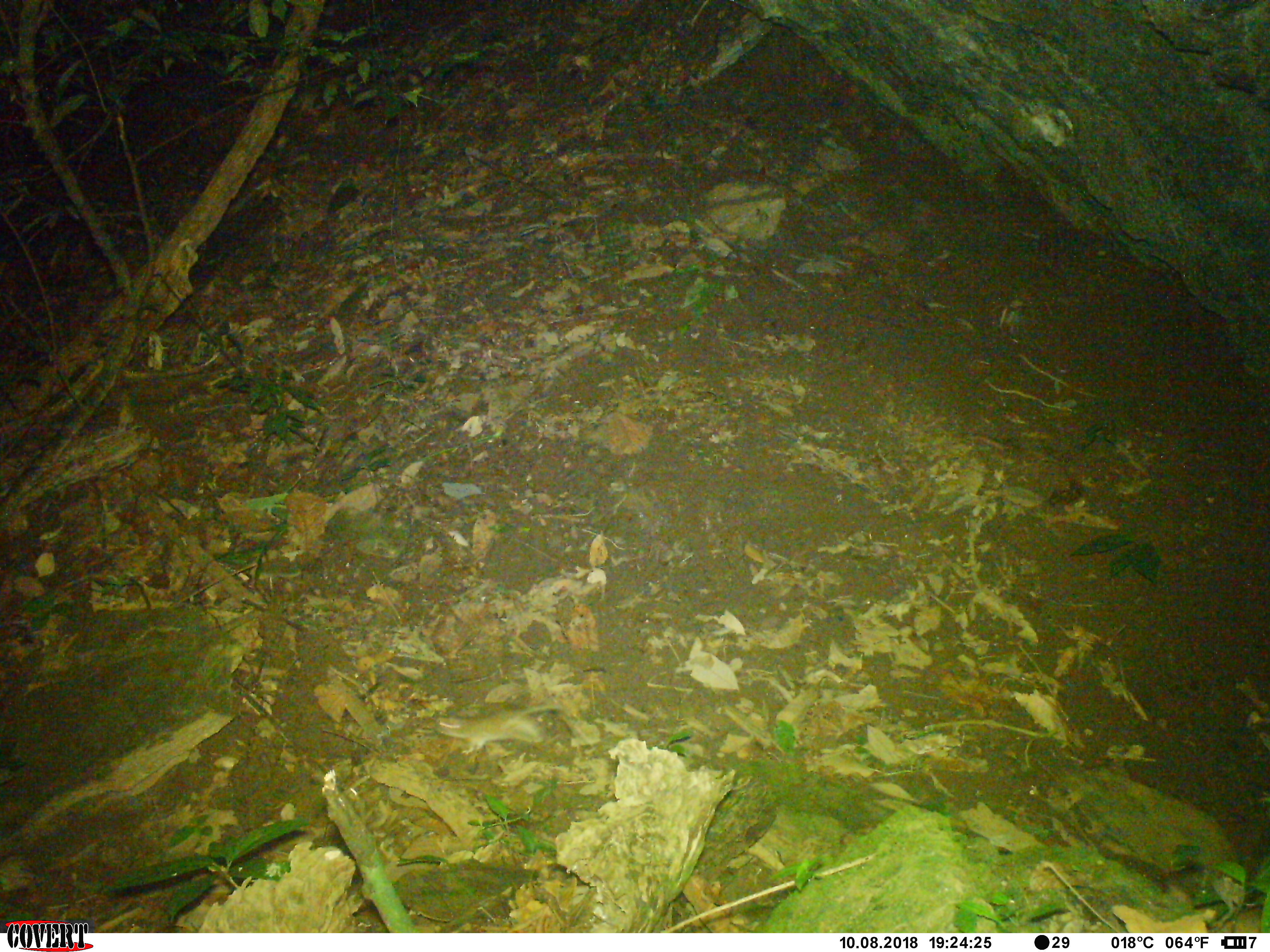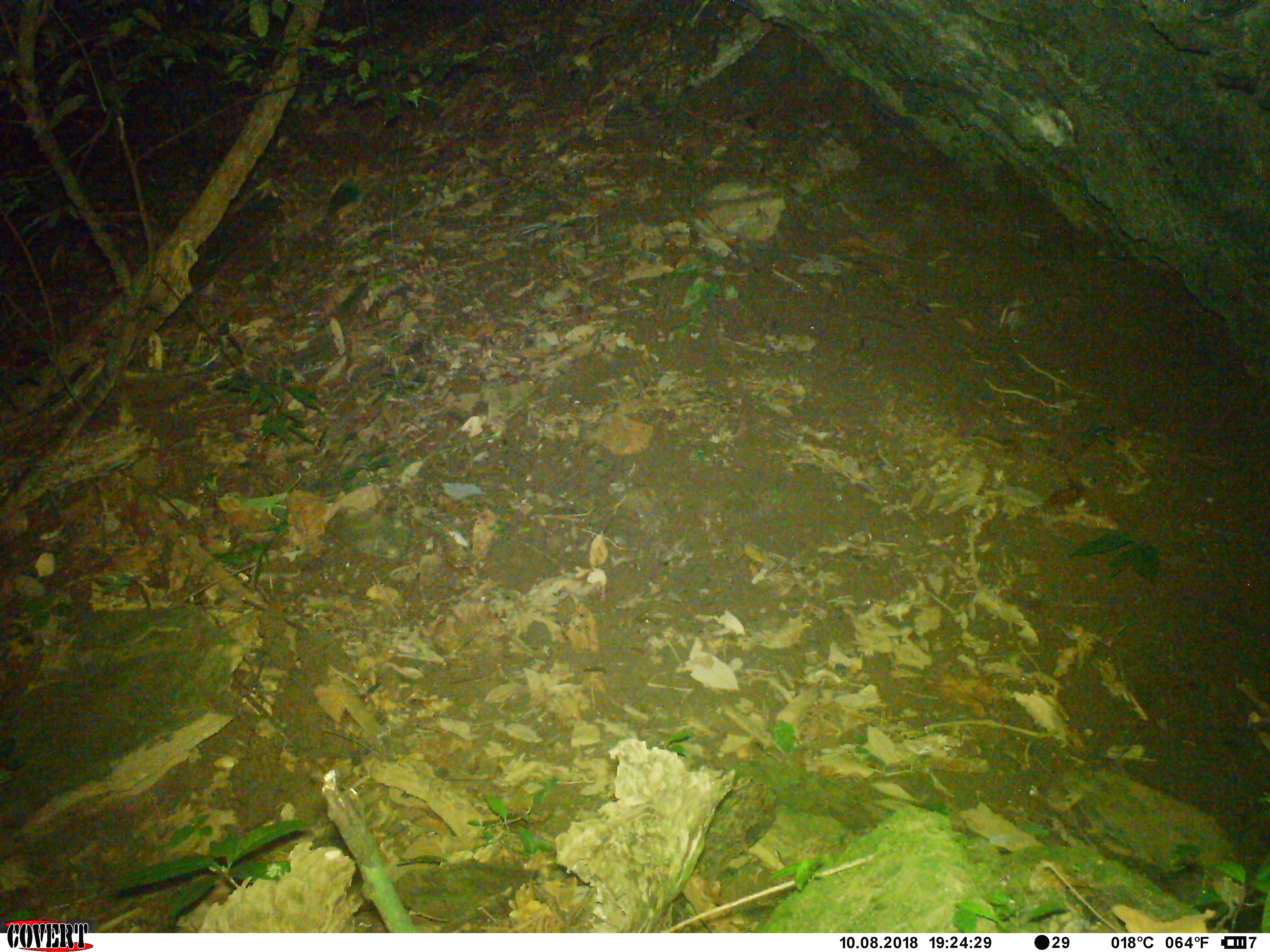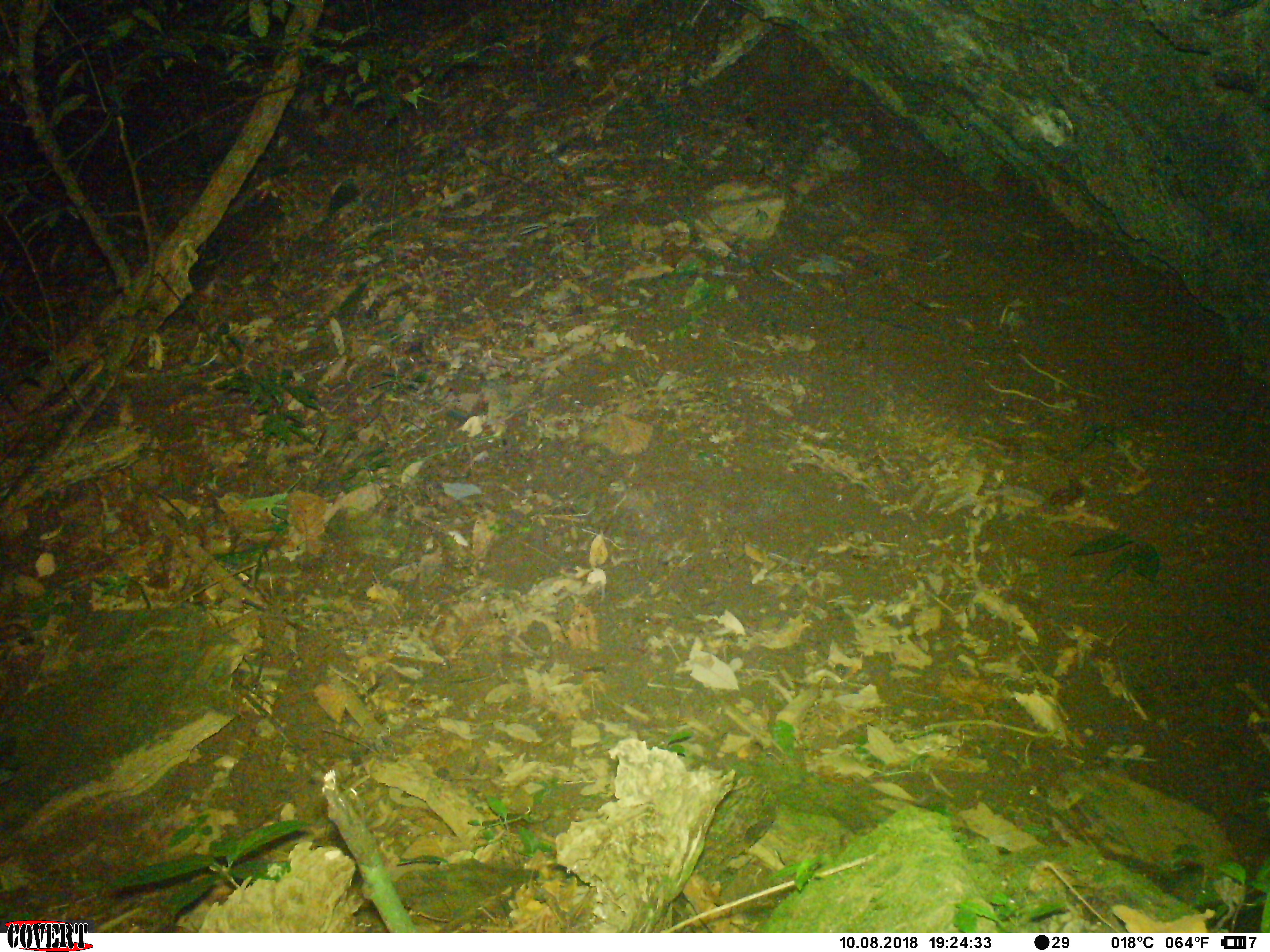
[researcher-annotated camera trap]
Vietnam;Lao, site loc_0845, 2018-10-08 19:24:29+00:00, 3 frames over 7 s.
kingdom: Animalia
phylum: Chordata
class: Mammalia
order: Rodentia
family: Muridae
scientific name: Muridae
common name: old-world mice and rats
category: unidentified murid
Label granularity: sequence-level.